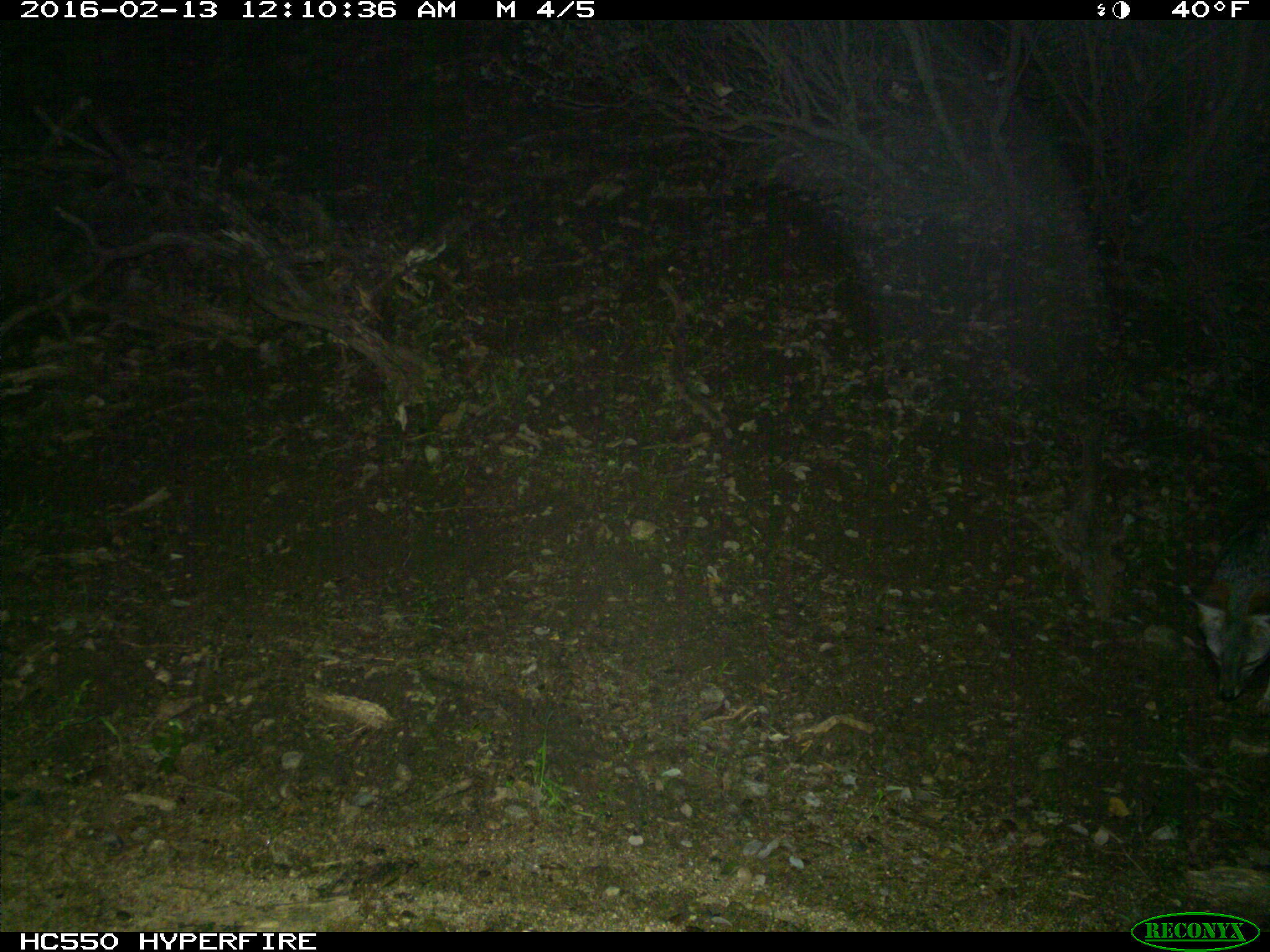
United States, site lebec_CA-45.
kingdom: Animalia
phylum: Chordata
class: Mammalia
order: Carnivora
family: Canidae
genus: Urocyon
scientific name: Urocyon cinereoargenteus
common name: gray fox